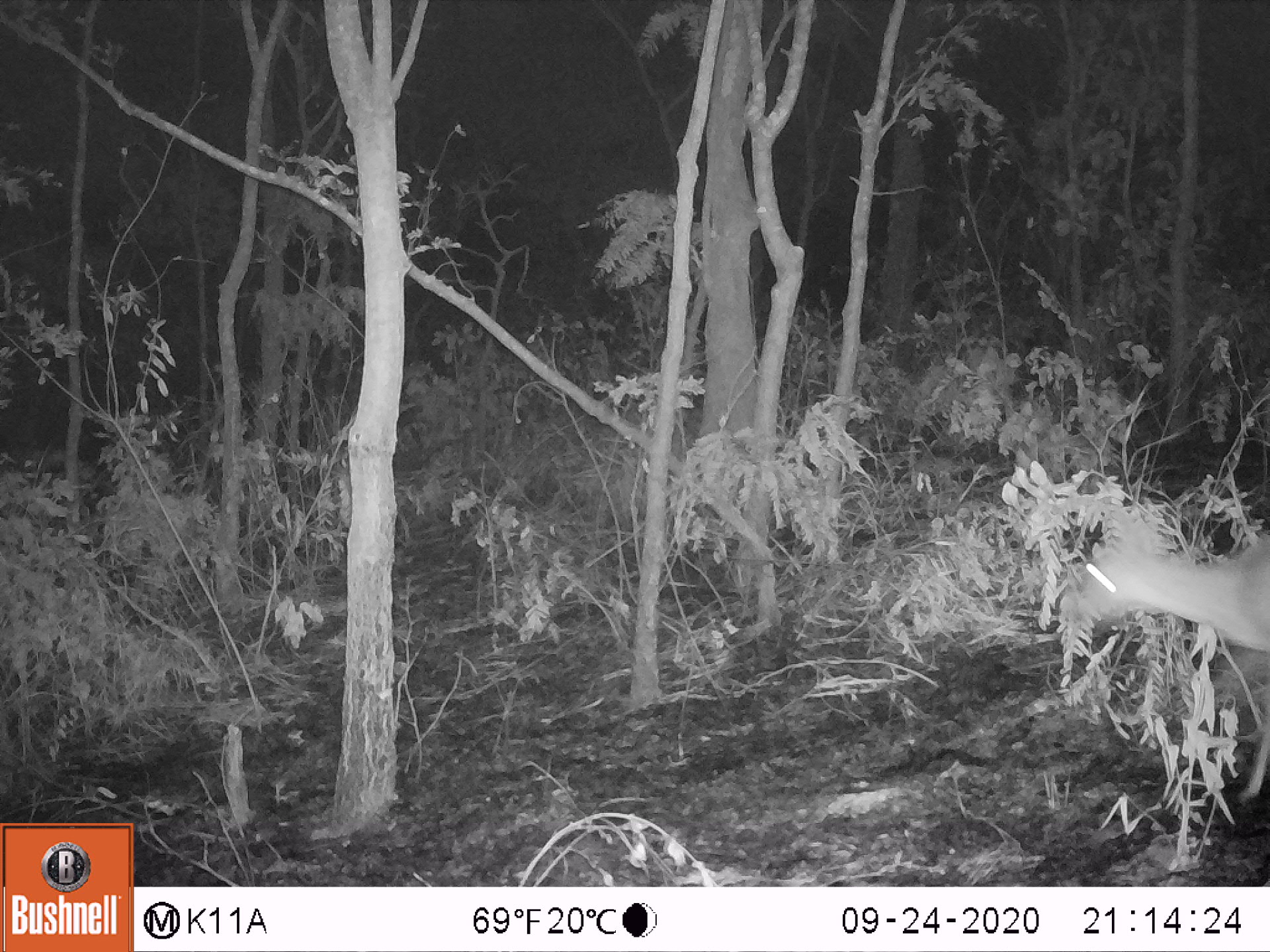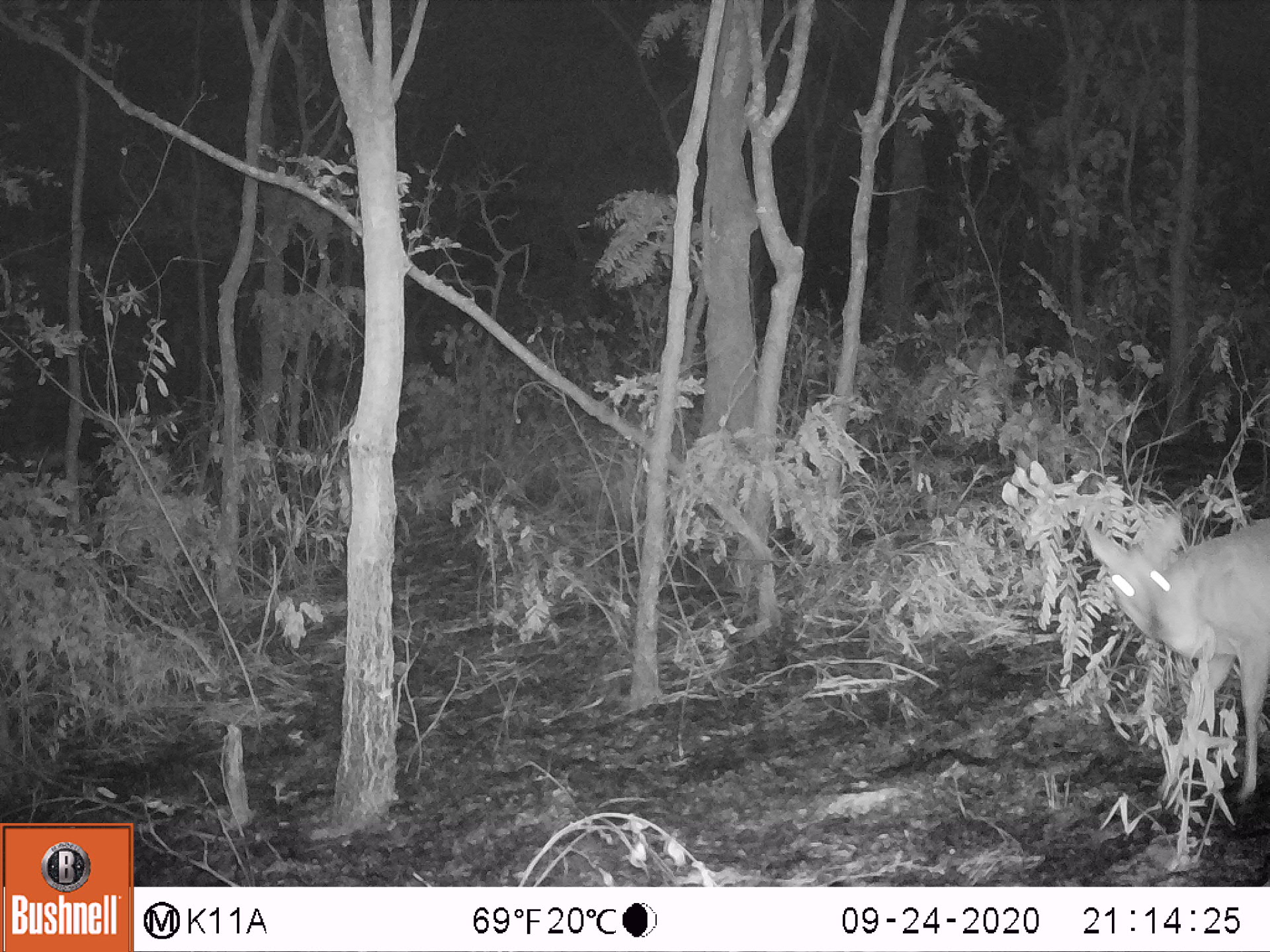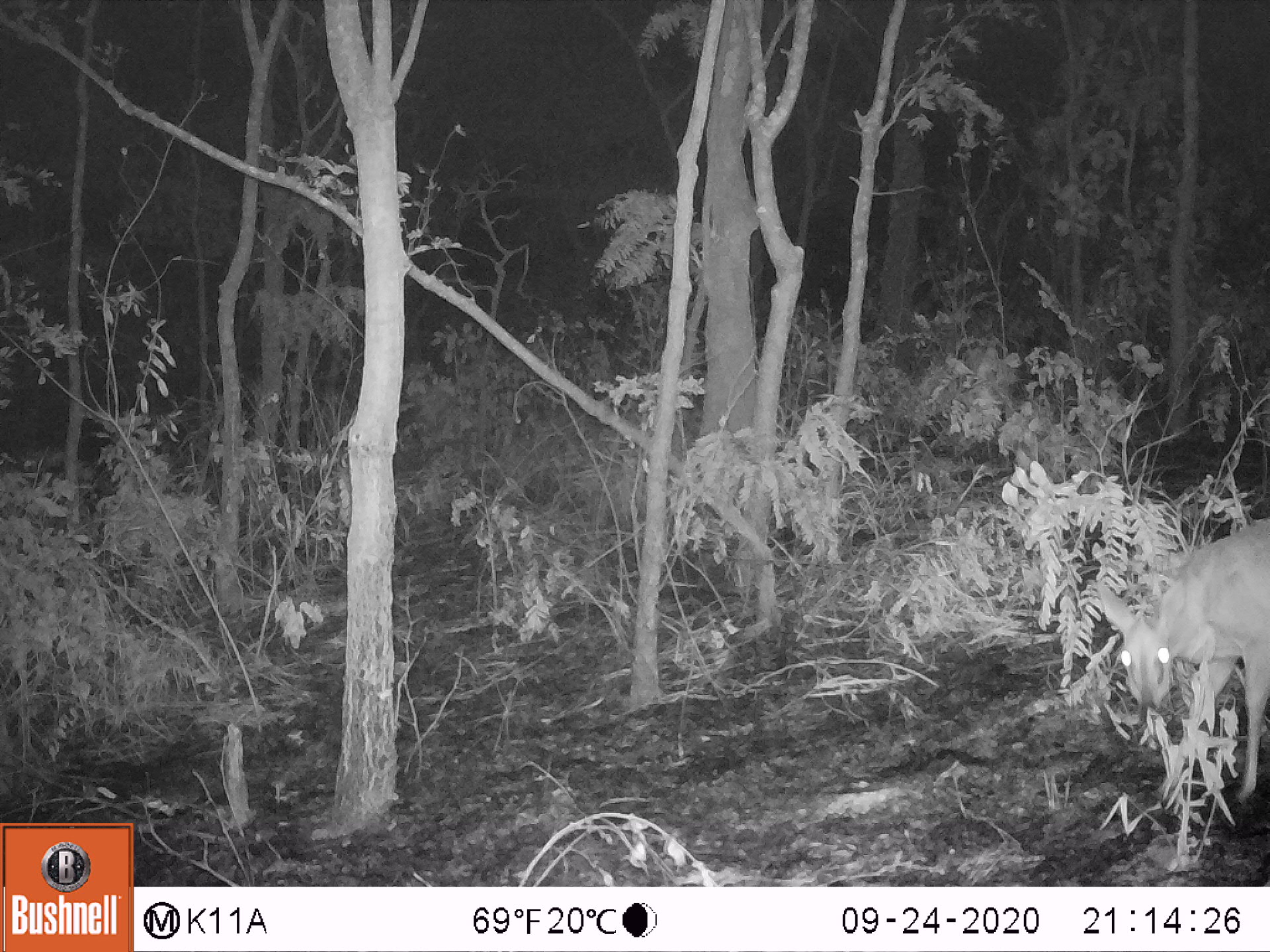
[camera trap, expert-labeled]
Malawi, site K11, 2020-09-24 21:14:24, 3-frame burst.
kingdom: Animalia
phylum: Chordata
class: Mammalia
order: Artiodactyla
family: Bovidae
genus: Sylvicapra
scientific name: Sylvicapra grimmia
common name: common duiker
Common duiker (Sylvicapra grimmia), count 1.